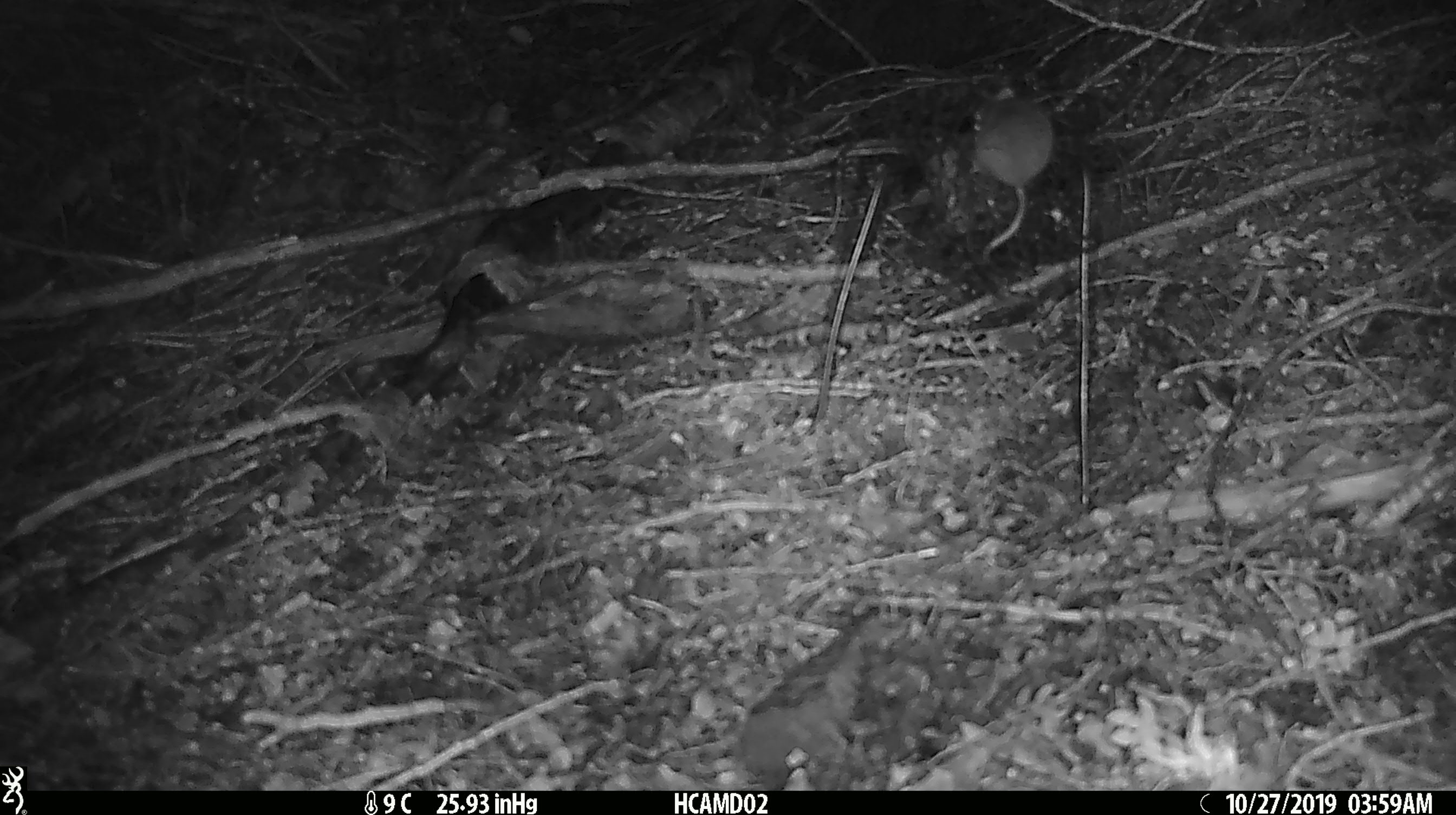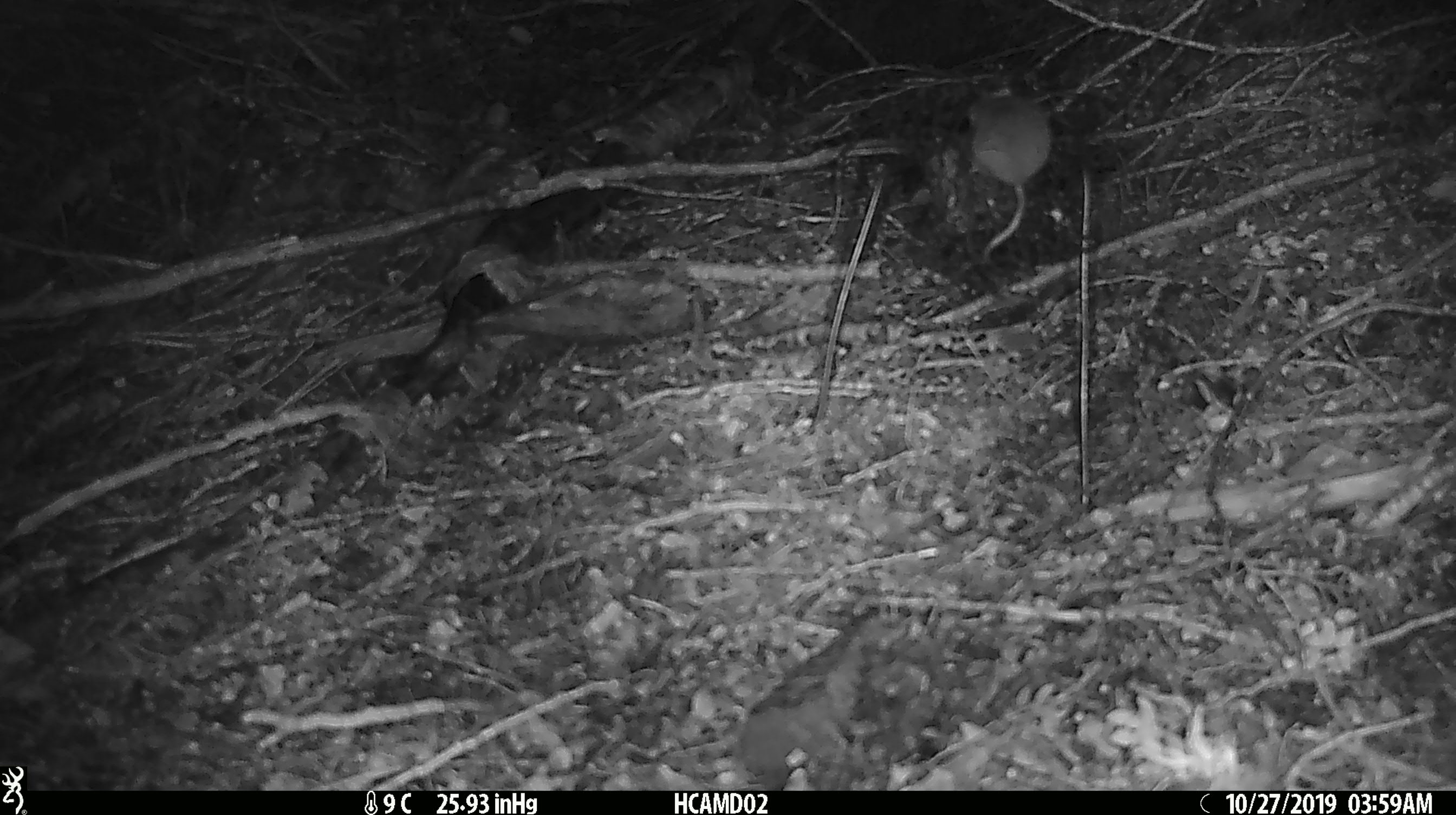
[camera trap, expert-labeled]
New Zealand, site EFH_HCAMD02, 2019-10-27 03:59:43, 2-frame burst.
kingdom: Animalia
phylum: Chordata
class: Mammalia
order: Rodentia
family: Muridae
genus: Mus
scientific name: Mus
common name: mouse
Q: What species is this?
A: Mouse (Mus).